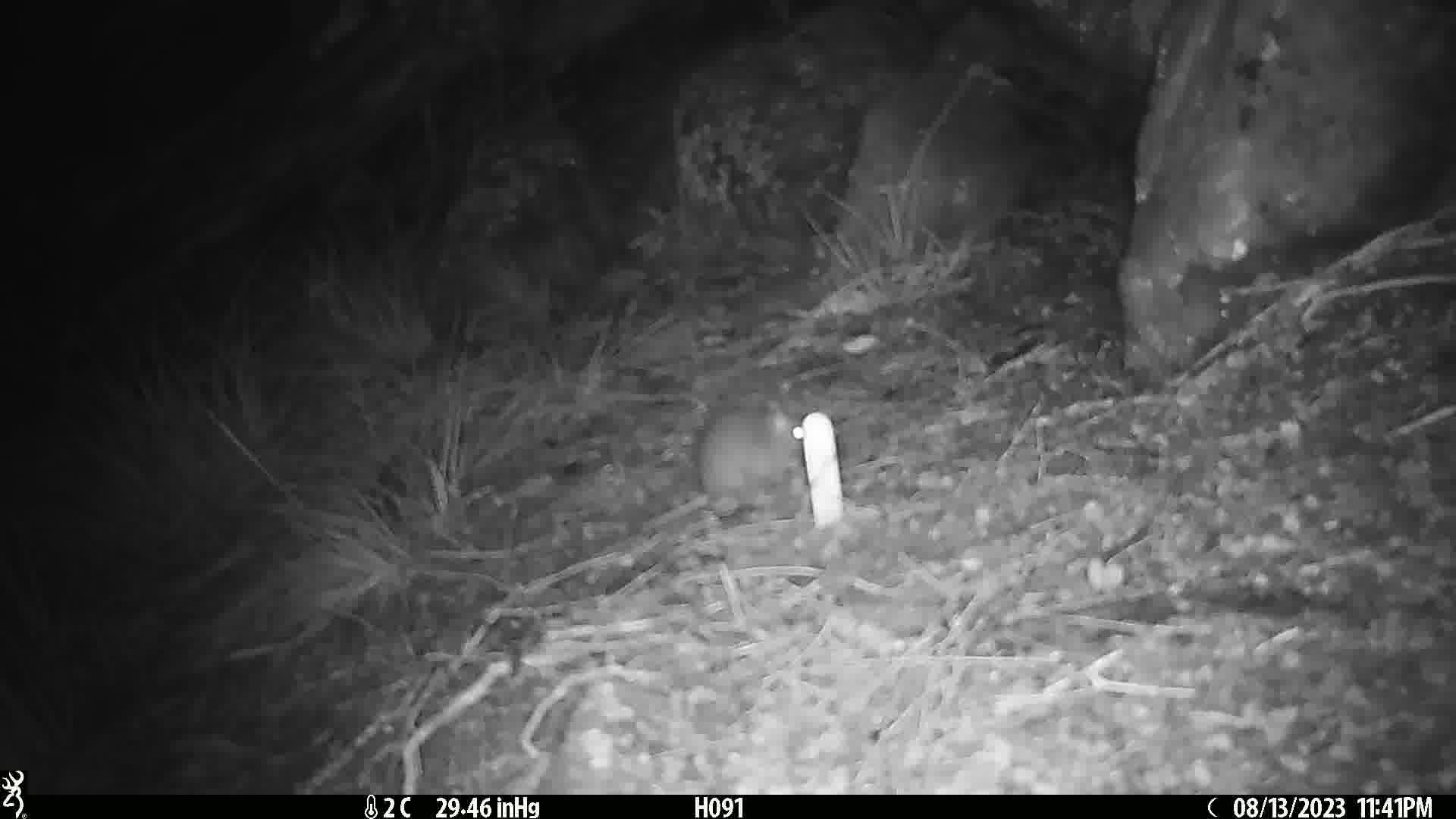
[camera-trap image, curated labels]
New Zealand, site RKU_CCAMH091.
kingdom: Animalia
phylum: Chordata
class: Mammalia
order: Rodentia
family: Muridae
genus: Rattus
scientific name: Rattus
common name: rat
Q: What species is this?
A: Rat (Rattus).